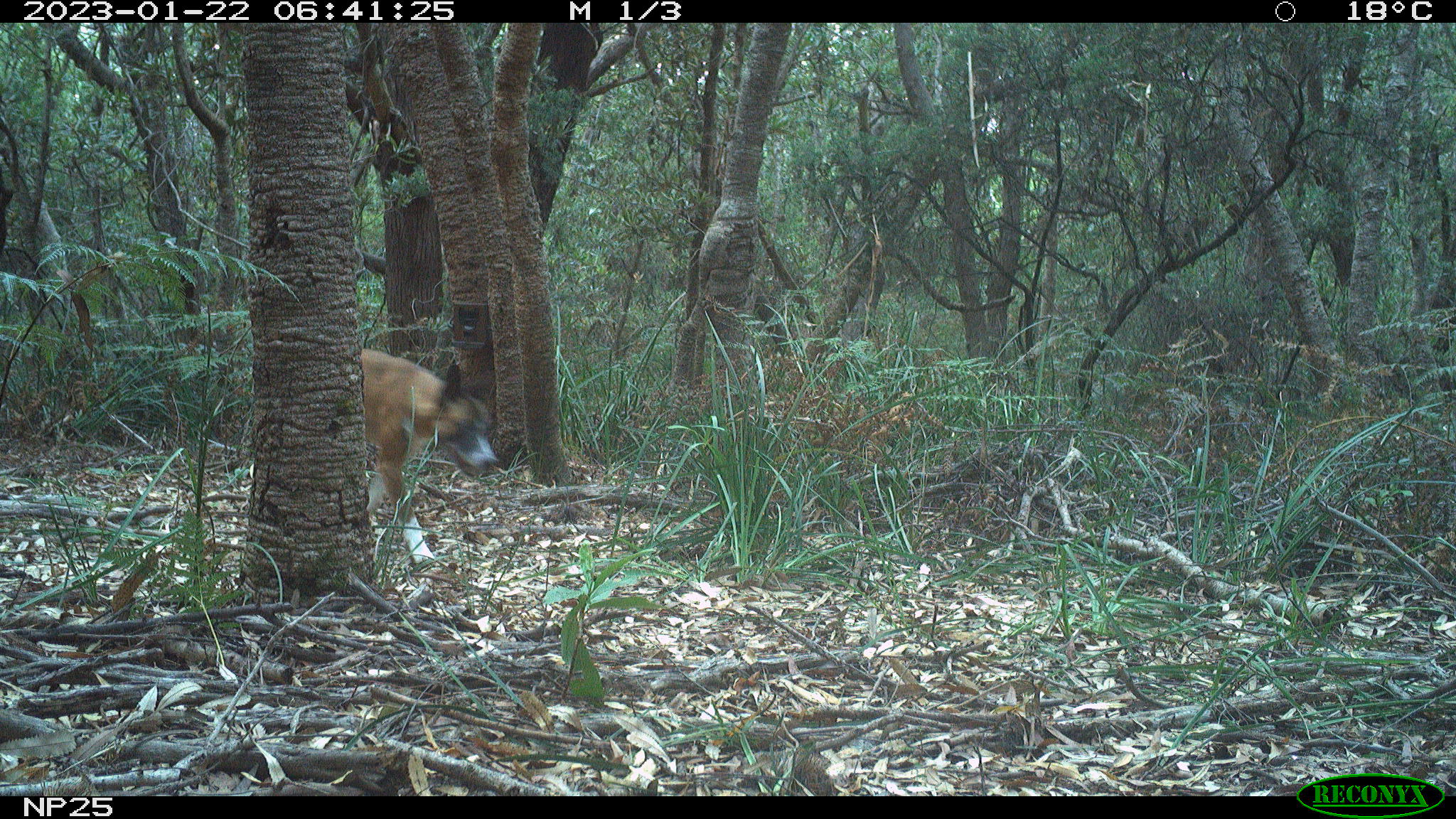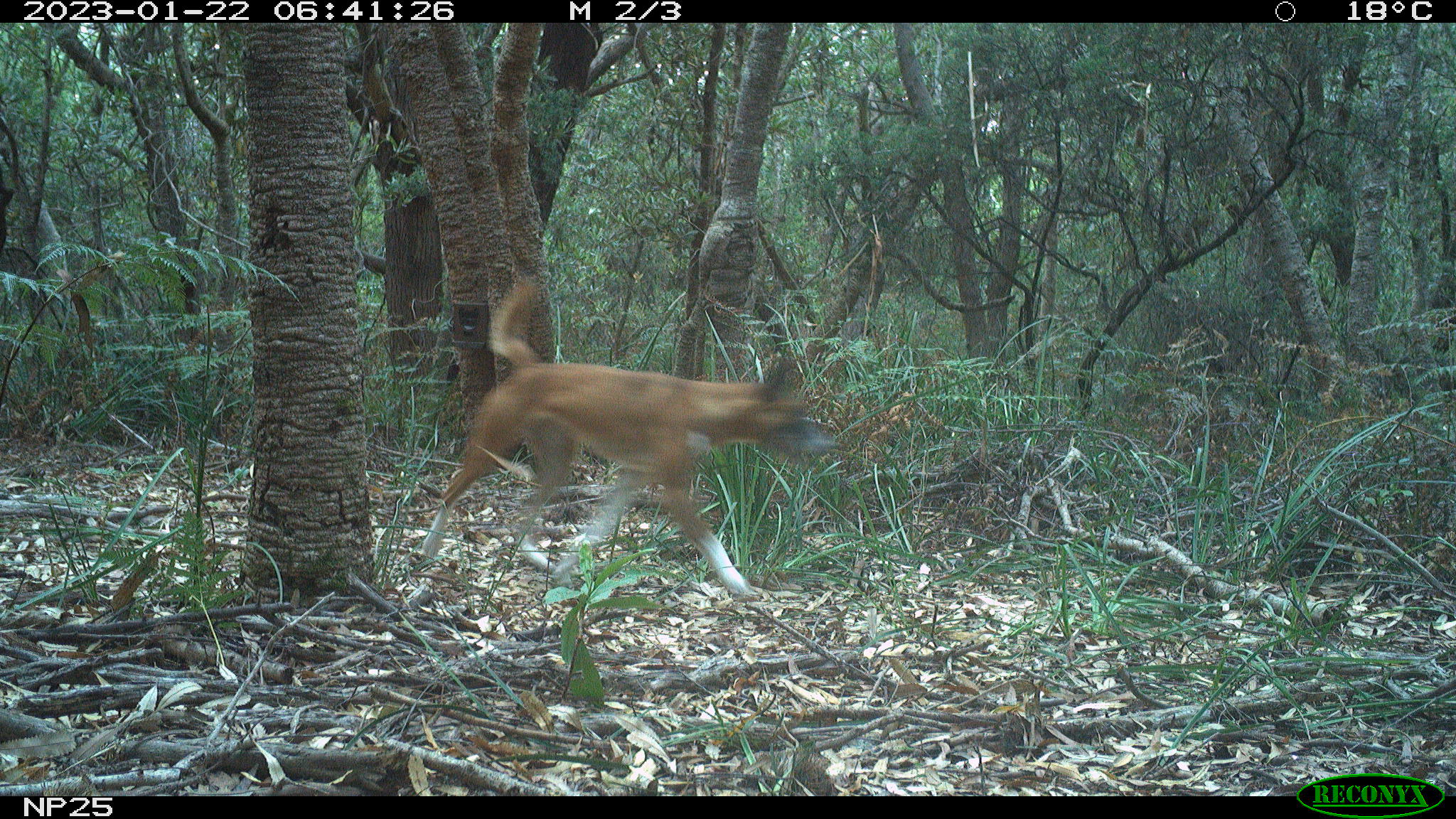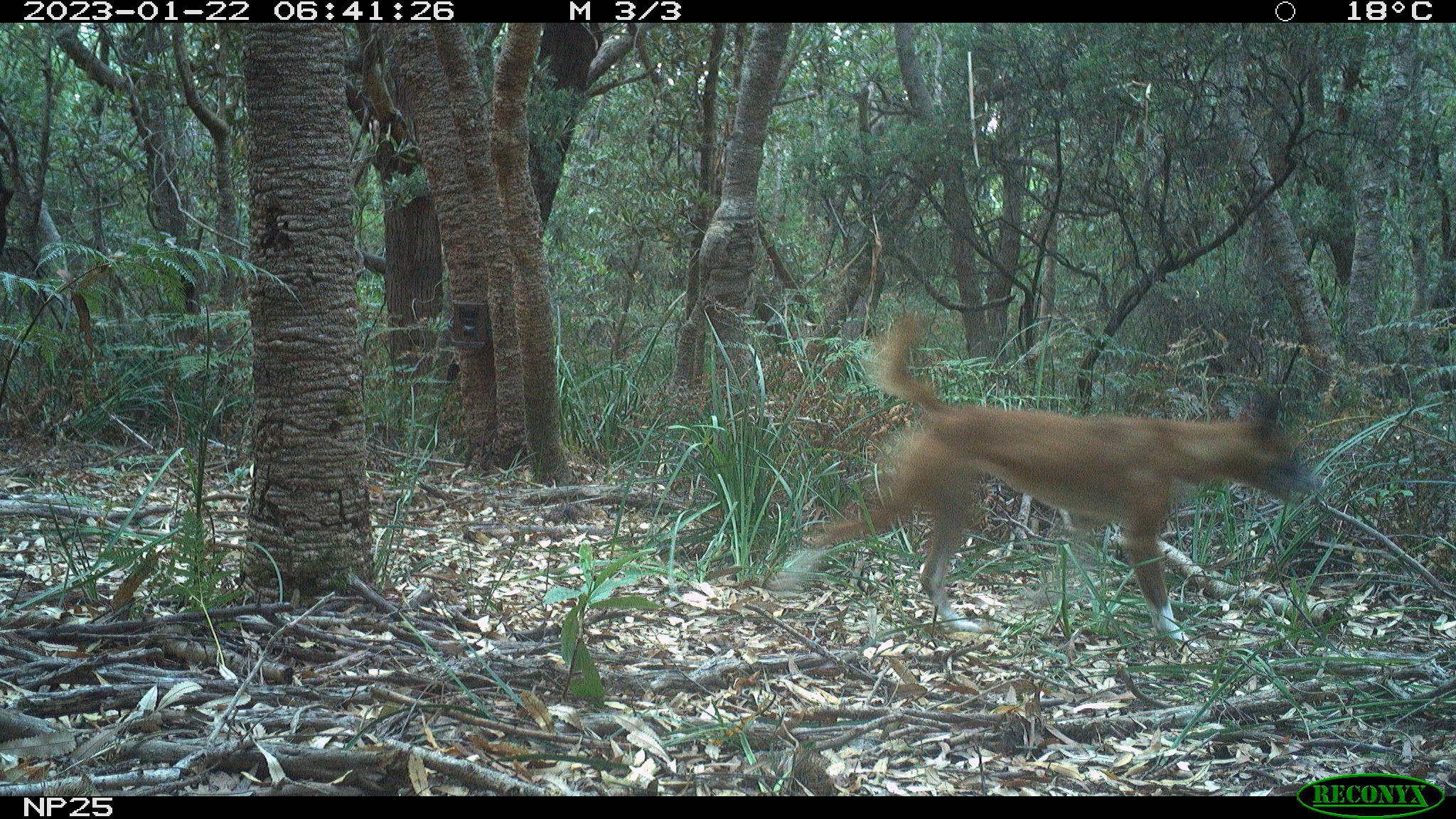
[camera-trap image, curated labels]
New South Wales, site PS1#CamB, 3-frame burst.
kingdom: Animalia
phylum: Chordata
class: Mammalia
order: Carnivora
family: Canidae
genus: Canis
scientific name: Canis familiaris dingo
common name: dingo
Dingo (Canis familiaris dingo).